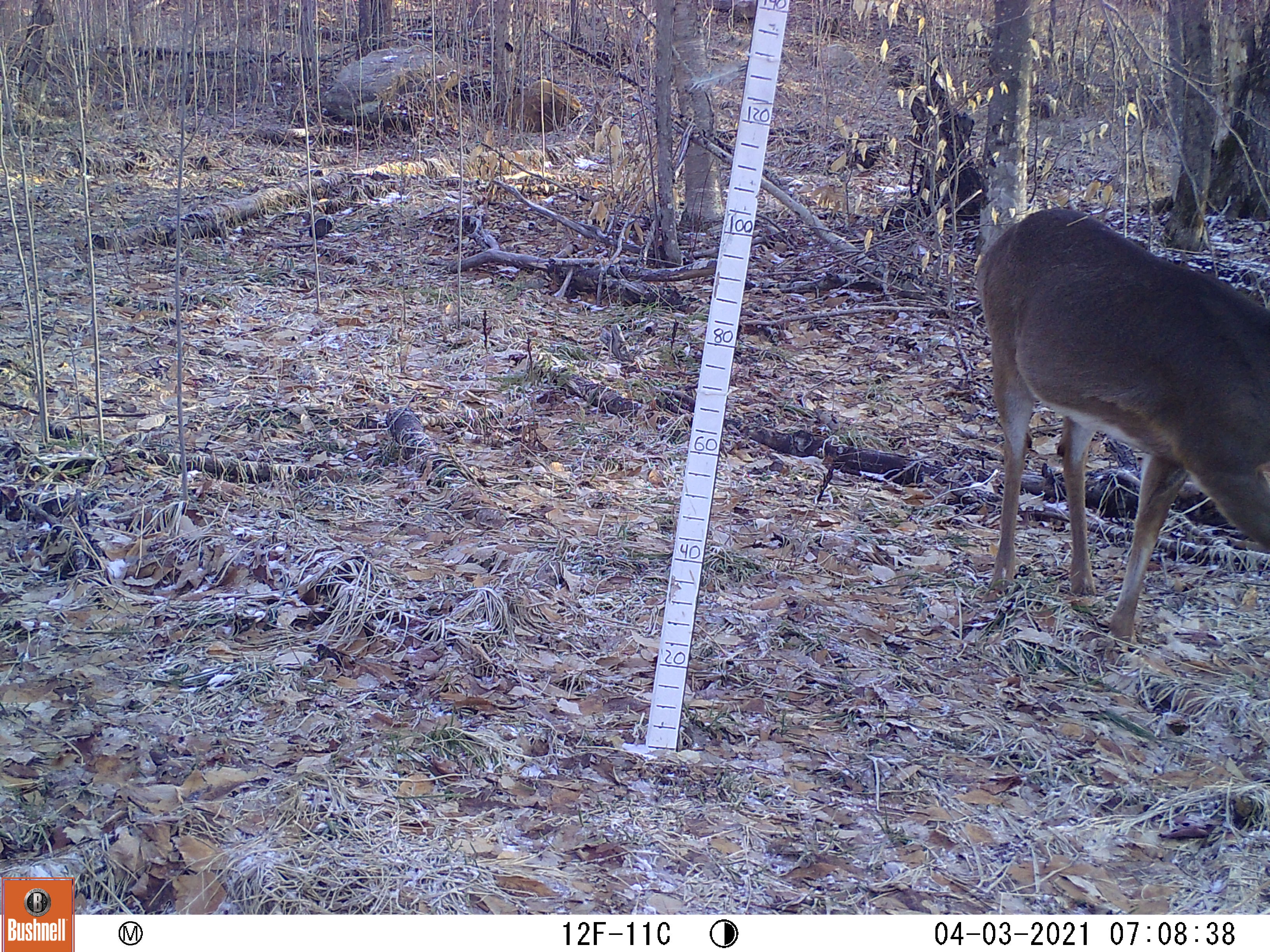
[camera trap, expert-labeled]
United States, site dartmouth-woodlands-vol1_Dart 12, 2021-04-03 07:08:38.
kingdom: Animalia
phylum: Chordata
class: Mammalia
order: Artiodactyla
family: Cervidae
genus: Odocoileus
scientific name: Odocoileus virginianus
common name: white-tailed deer